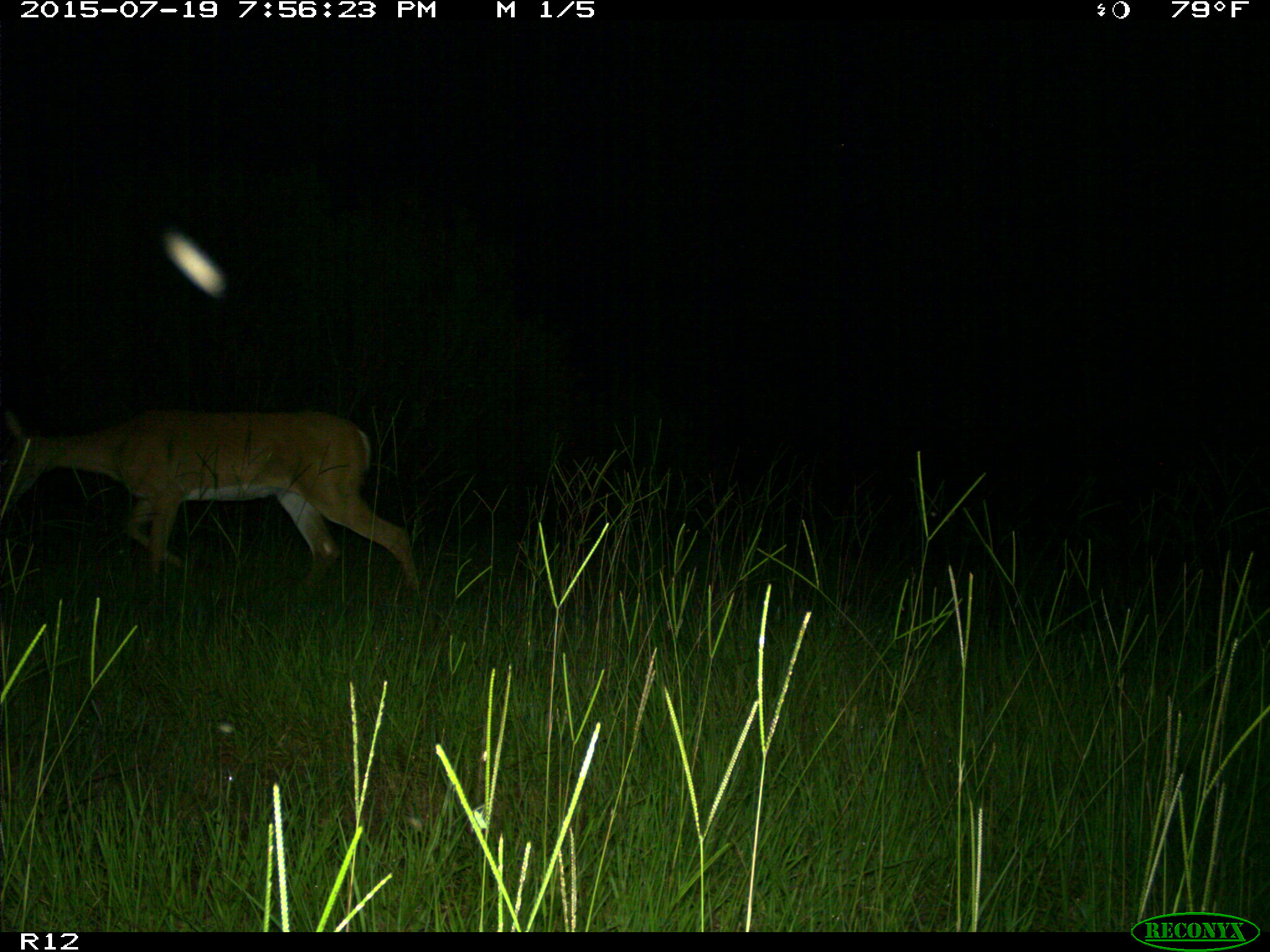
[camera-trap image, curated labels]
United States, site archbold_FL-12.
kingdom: Animalia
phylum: Chordata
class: Mammalia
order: Artiodactyla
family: Cervidae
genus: Odocoileus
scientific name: Odocoileus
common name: deer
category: unidentified deer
Unidentified deer (deer) (Odocoileus).